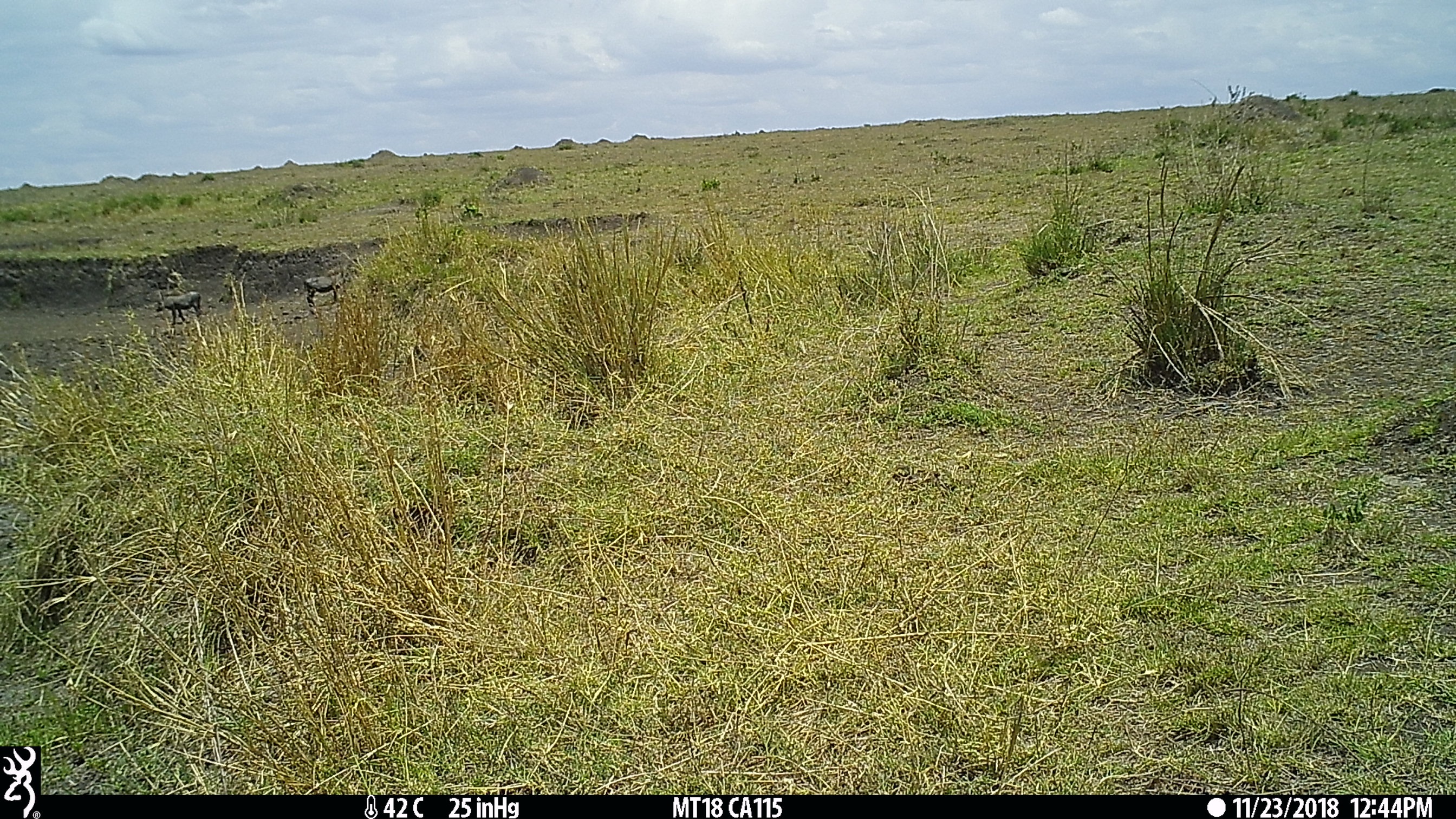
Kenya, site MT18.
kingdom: Animalia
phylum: Chordata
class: Mammalia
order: Artiodactyla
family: Suidae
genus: Phacochoerus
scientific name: Phacochoerus africanus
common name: common warthog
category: warthog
Warthog (common warthog) (Phacochoerus africanus).